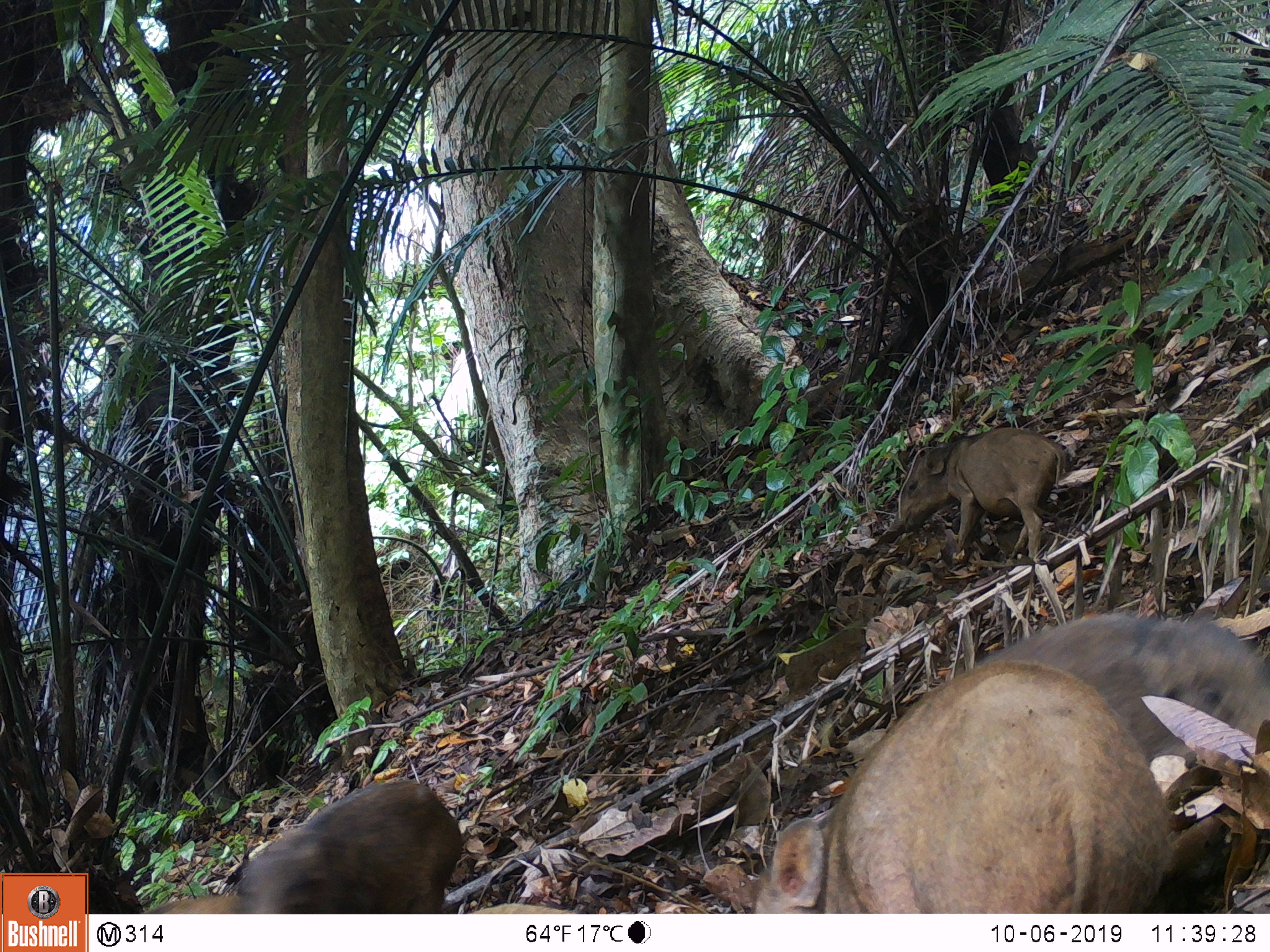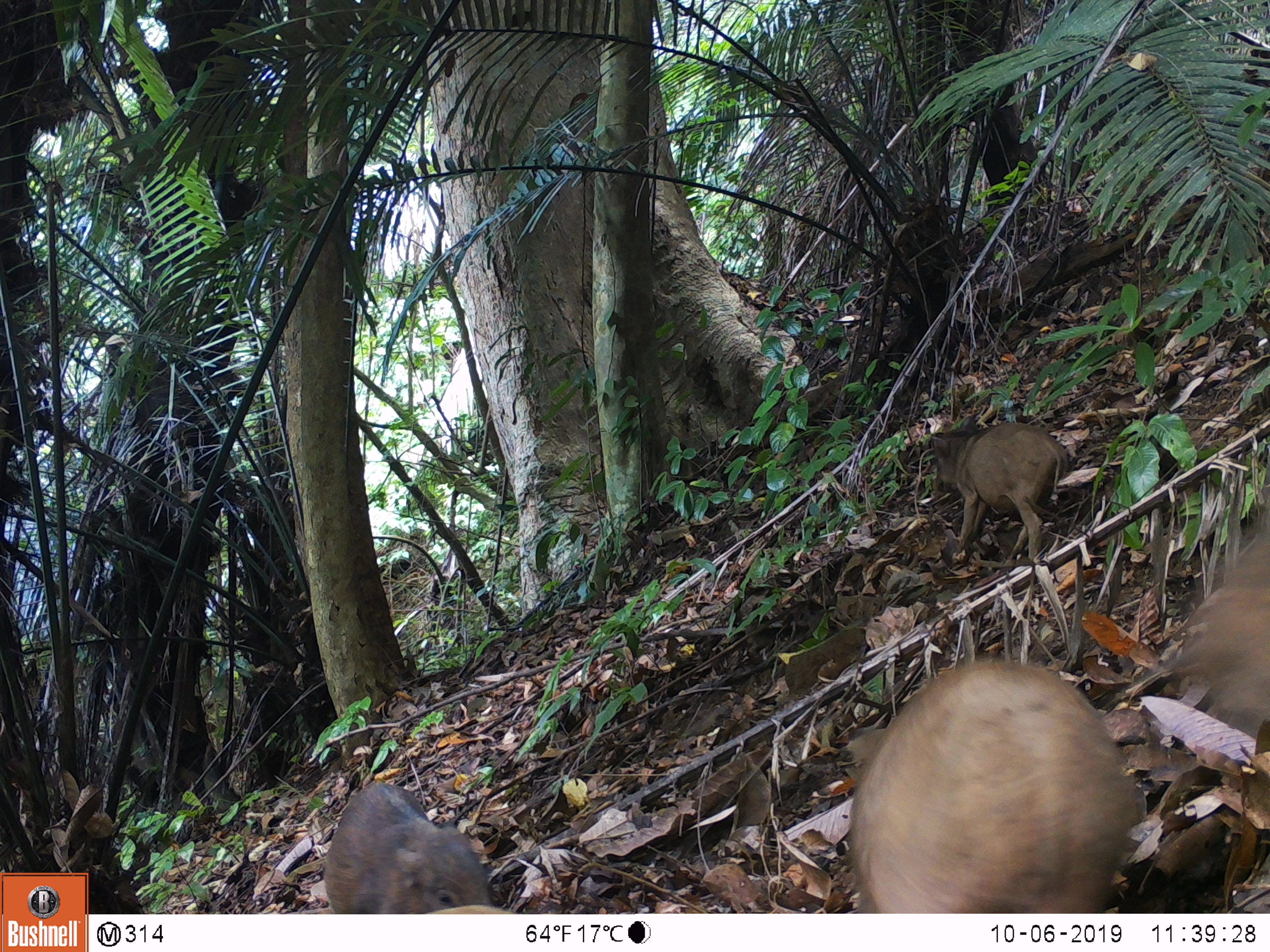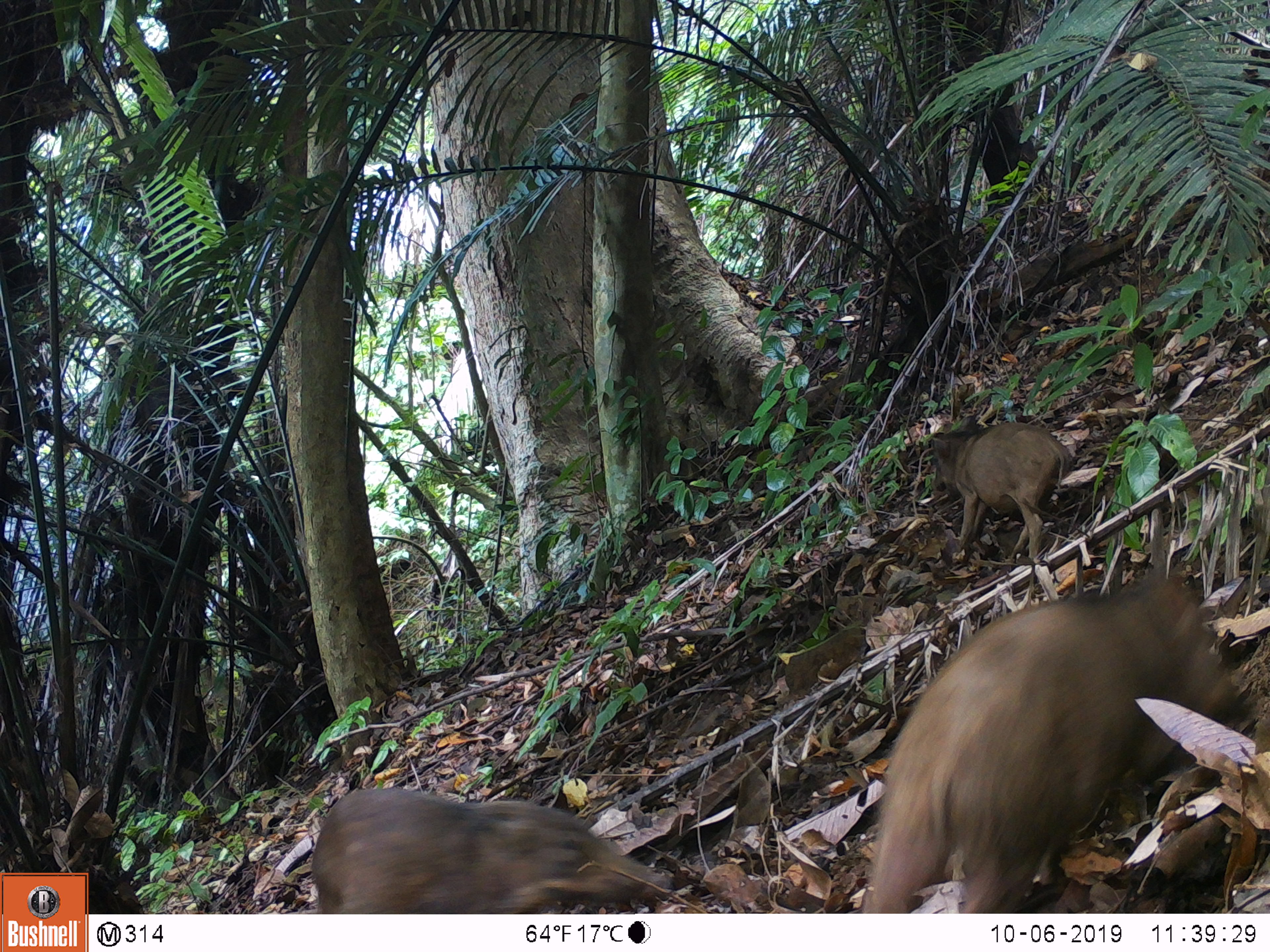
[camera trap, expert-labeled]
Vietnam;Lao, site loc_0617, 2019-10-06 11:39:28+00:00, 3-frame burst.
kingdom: Animalia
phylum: Chordata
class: Mammalia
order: Artiodactyla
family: Suidae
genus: Sus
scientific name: Sus scrofa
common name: eurasian wild pig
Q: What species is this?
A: Eurasian wild pig (Sus scrofa).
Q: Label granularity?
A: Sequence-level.